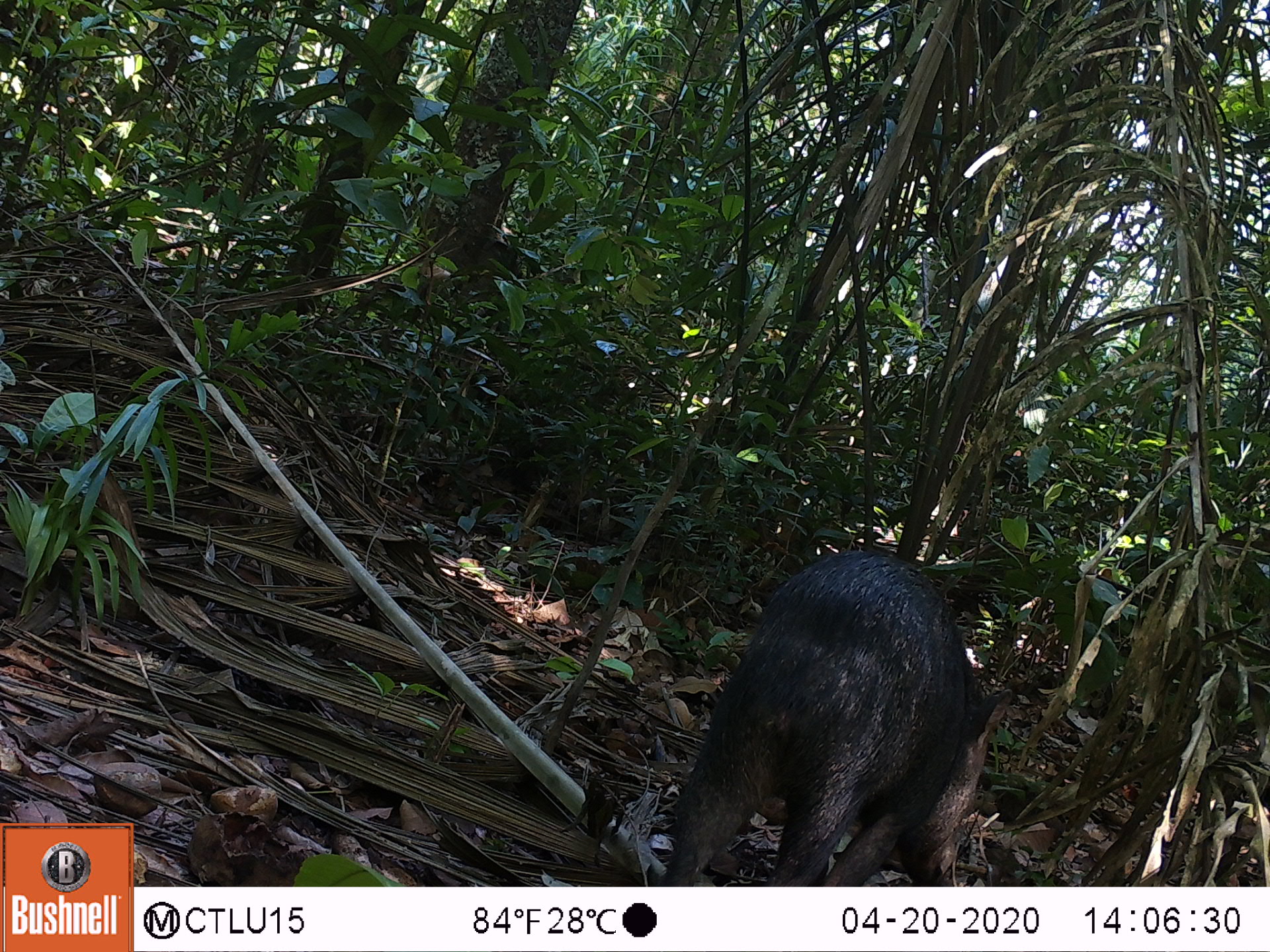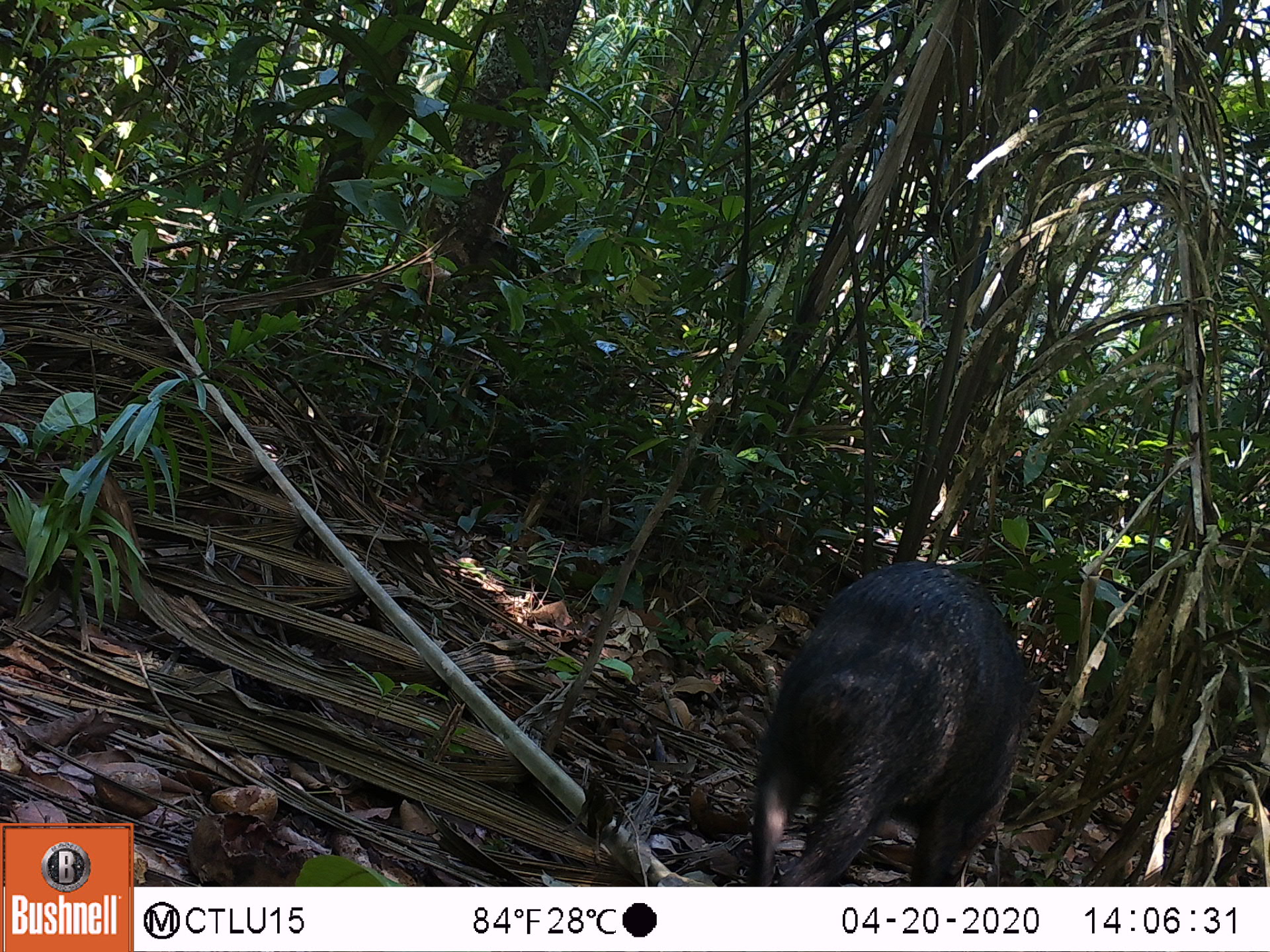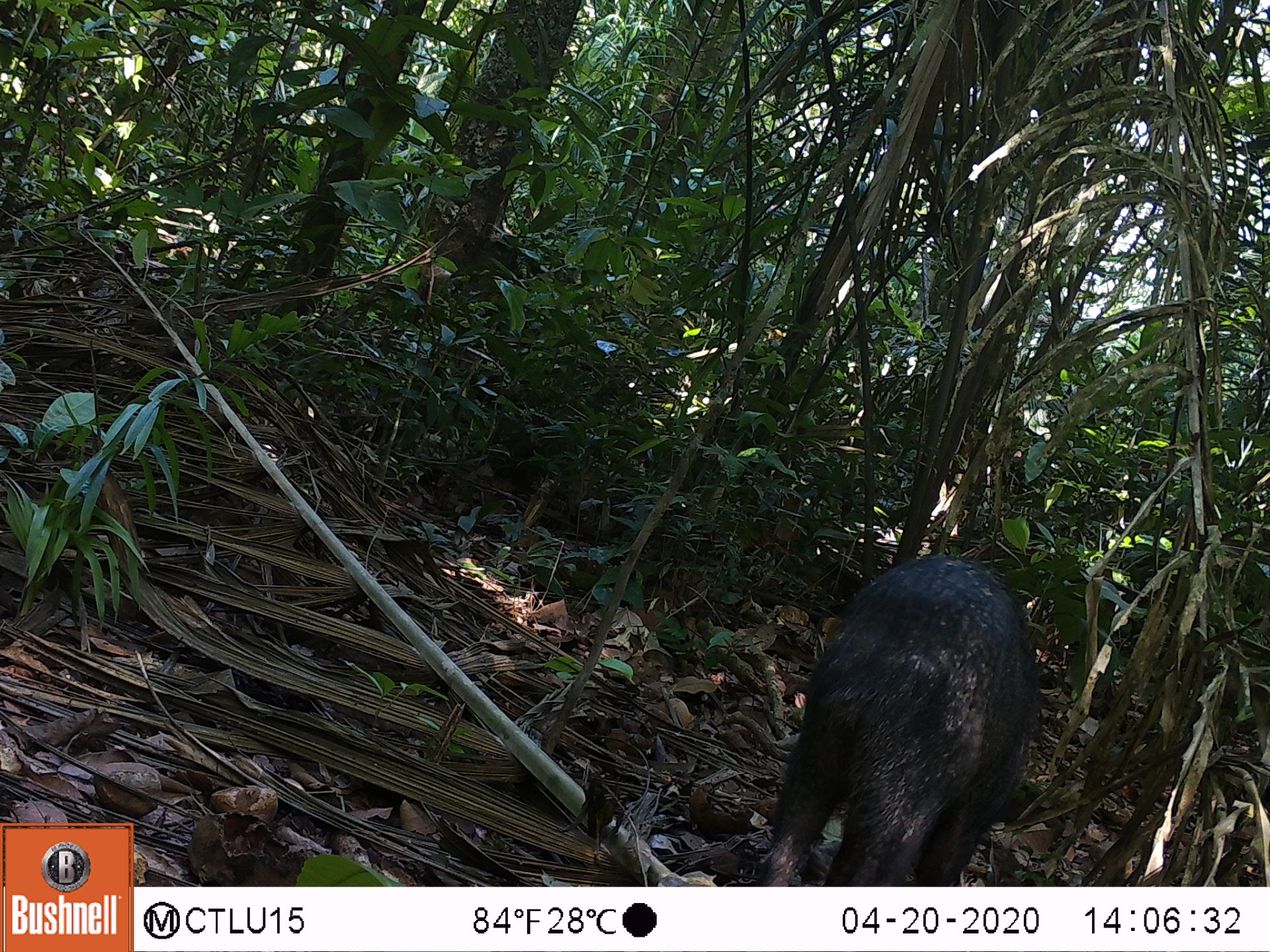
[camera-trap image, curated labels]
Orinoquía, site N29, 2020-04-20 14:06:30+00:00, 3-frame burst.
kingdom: Animalia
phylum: Chordata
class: Mammalia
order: Artiodactyla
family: Tayassuidae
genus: Pecari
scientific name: Pecari tajacu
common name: collared peccary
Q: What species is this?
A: Collared peccary (Pecari tajacu).